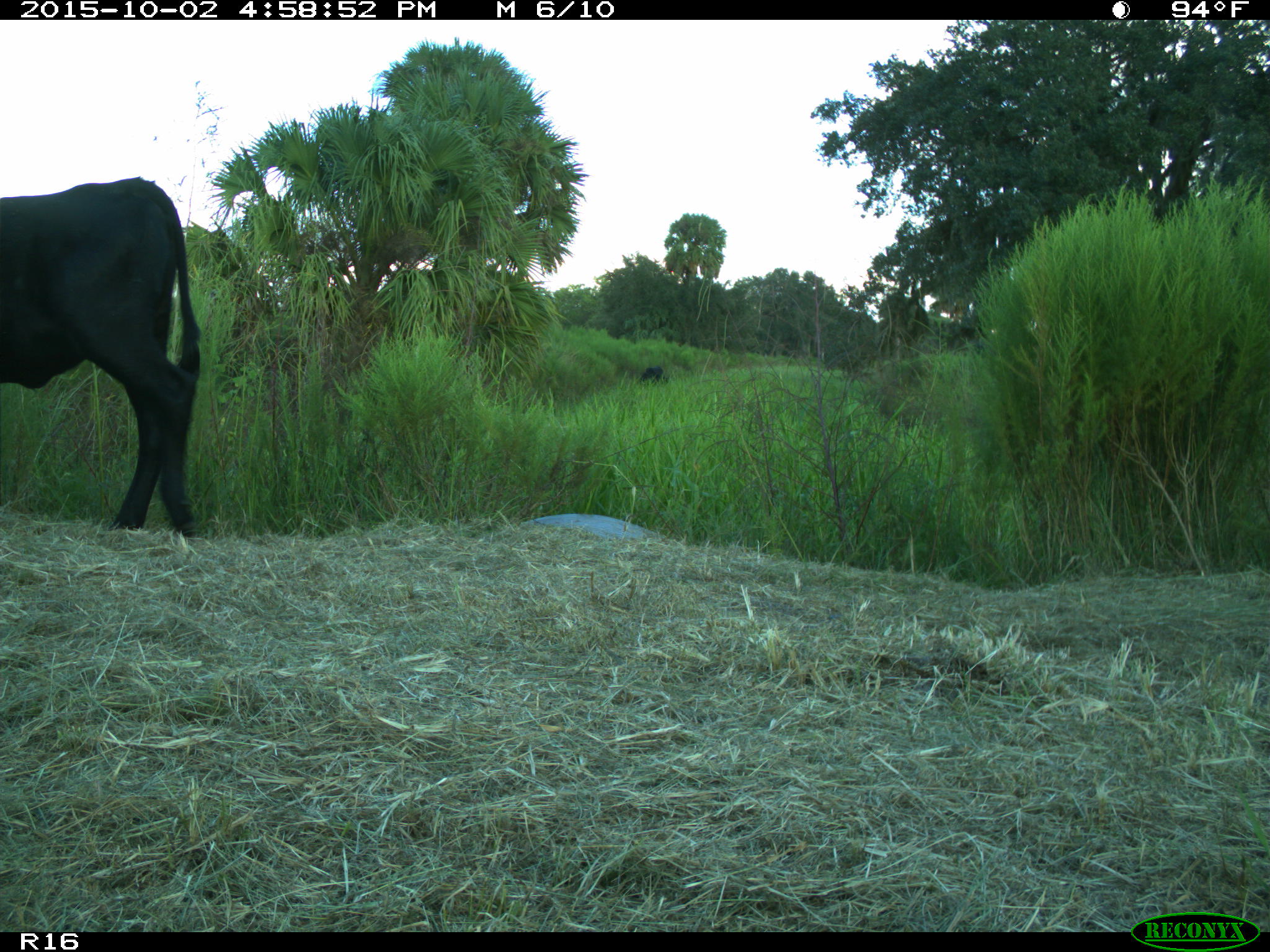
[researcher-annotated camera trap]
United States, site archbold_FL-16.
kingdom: Animalia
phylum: Chordata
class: Mammalia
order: Artiodactyla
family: Bovidae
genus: Bos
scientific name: Bos taurus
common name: domestic cow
Bos taurus (domestic cow).